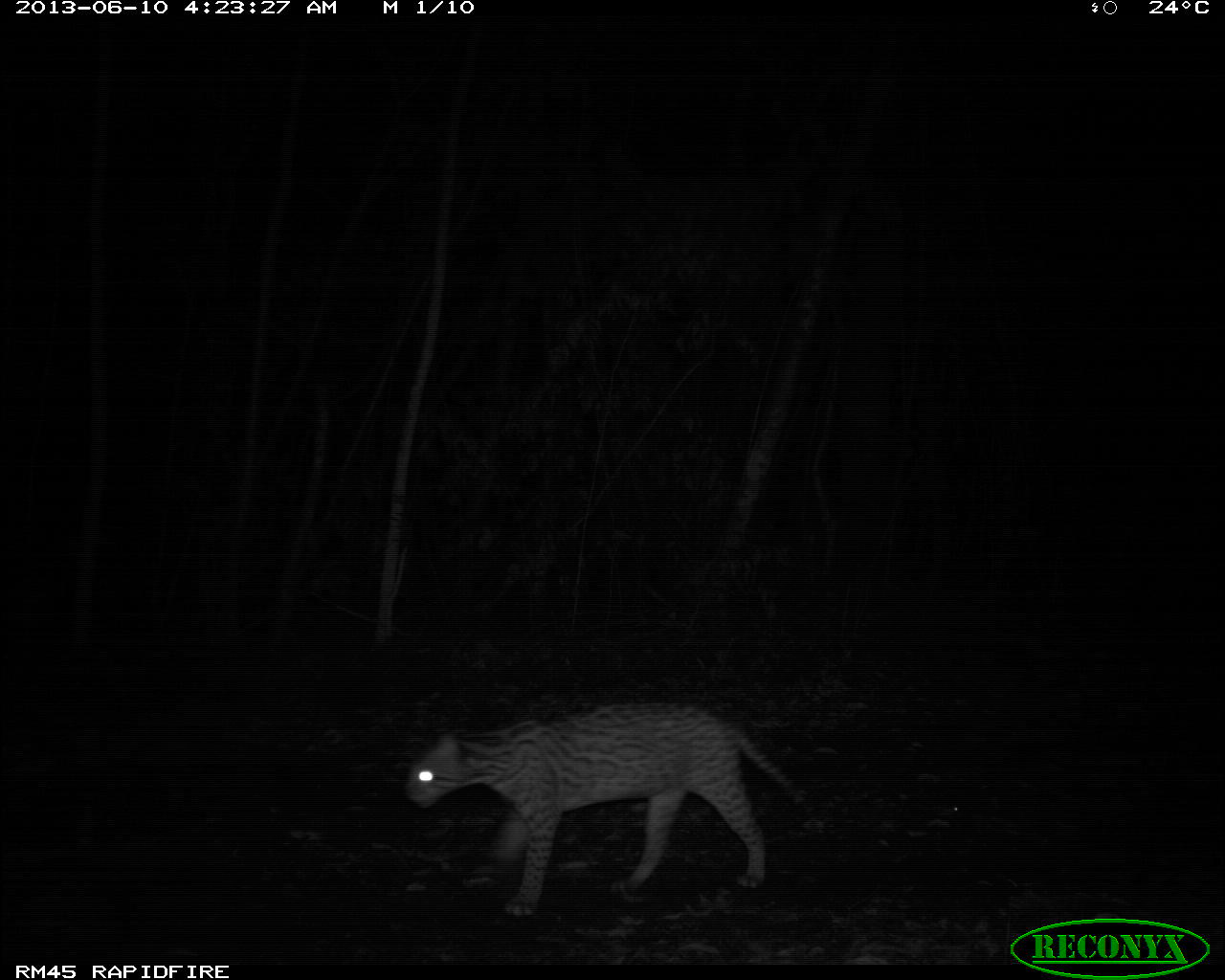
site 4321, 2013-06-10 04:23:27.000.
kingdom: Animalia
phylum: Chordata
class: Mammalia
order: Carnivora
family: Felidae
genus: Leopardus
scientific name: Leopardus pardalis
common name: ocelot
Leopardus pardalis (ocelot), count 1, sex male.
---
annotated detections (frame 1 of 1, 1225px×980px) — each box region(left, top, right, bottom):
leopardus pardalis: region(398, 702, 806, 922)